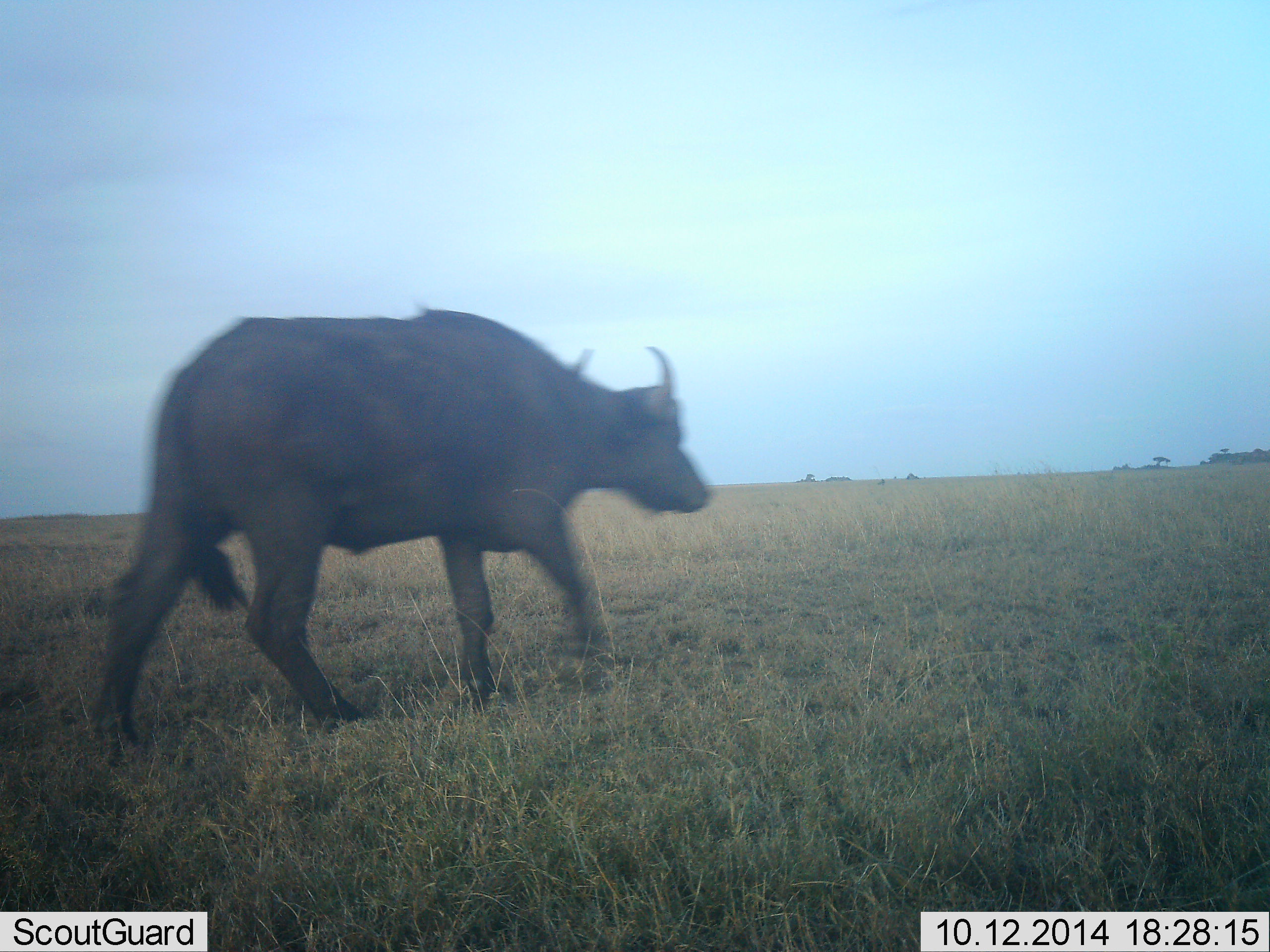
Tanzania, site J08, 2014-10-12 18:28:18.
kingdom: Animalia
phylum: Chordata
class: Mammalia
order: Artiodactyla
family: Bovidae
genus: Syncerus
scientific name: Syncerus caffer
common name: cape buffalo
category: buffalo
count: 1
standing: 10%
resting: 0%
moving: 90%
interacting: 0%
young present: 0%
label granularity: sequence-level